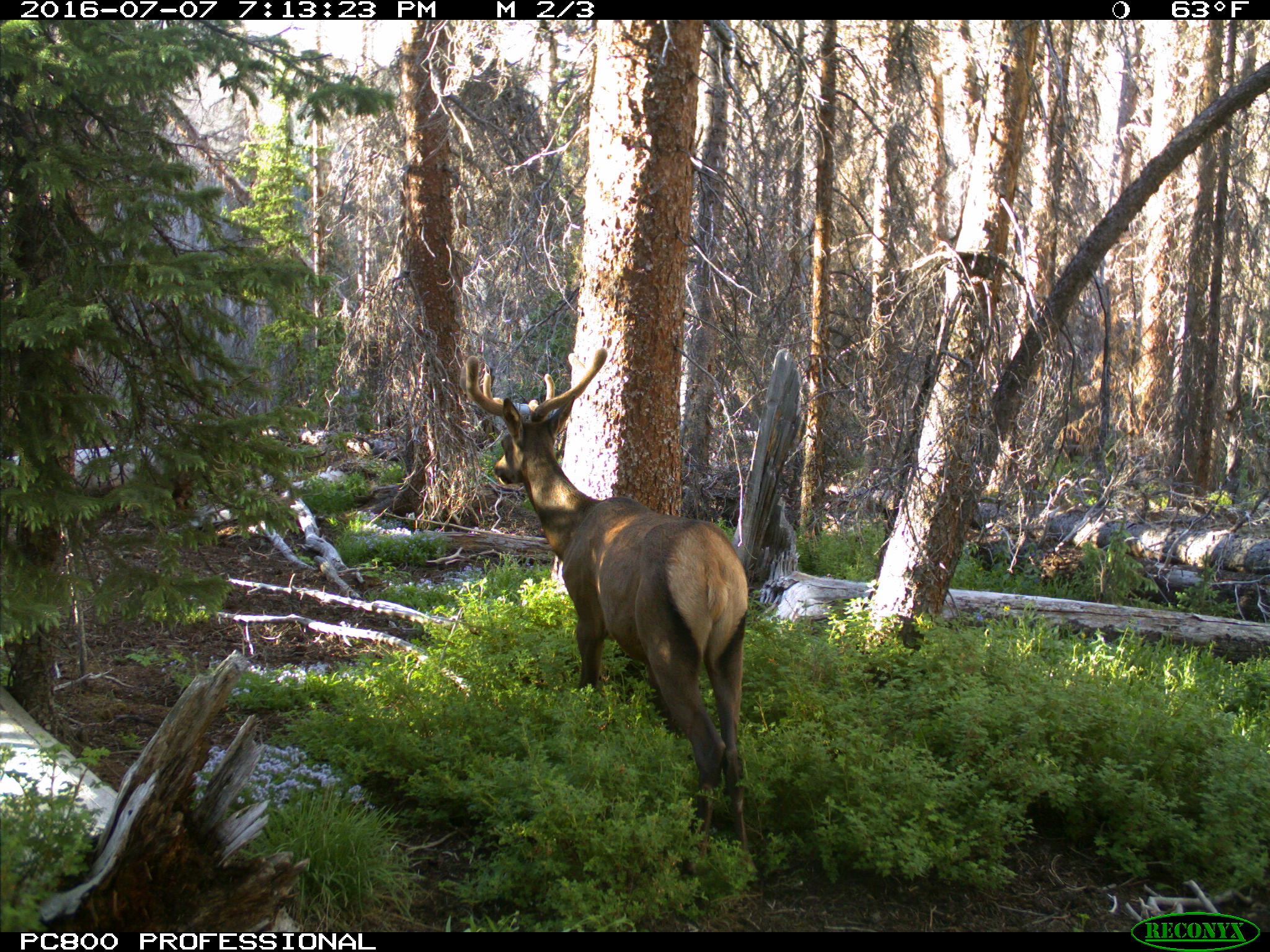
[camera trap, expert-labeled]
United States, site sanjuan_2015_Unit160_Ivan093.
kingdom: Animalia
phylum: Chordata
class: Mammalia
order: Artiodactyla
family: Cervidae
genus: Cervus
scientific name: Cervus elaphus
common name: red deer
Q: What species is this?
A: Cervus elaphus (red deer).